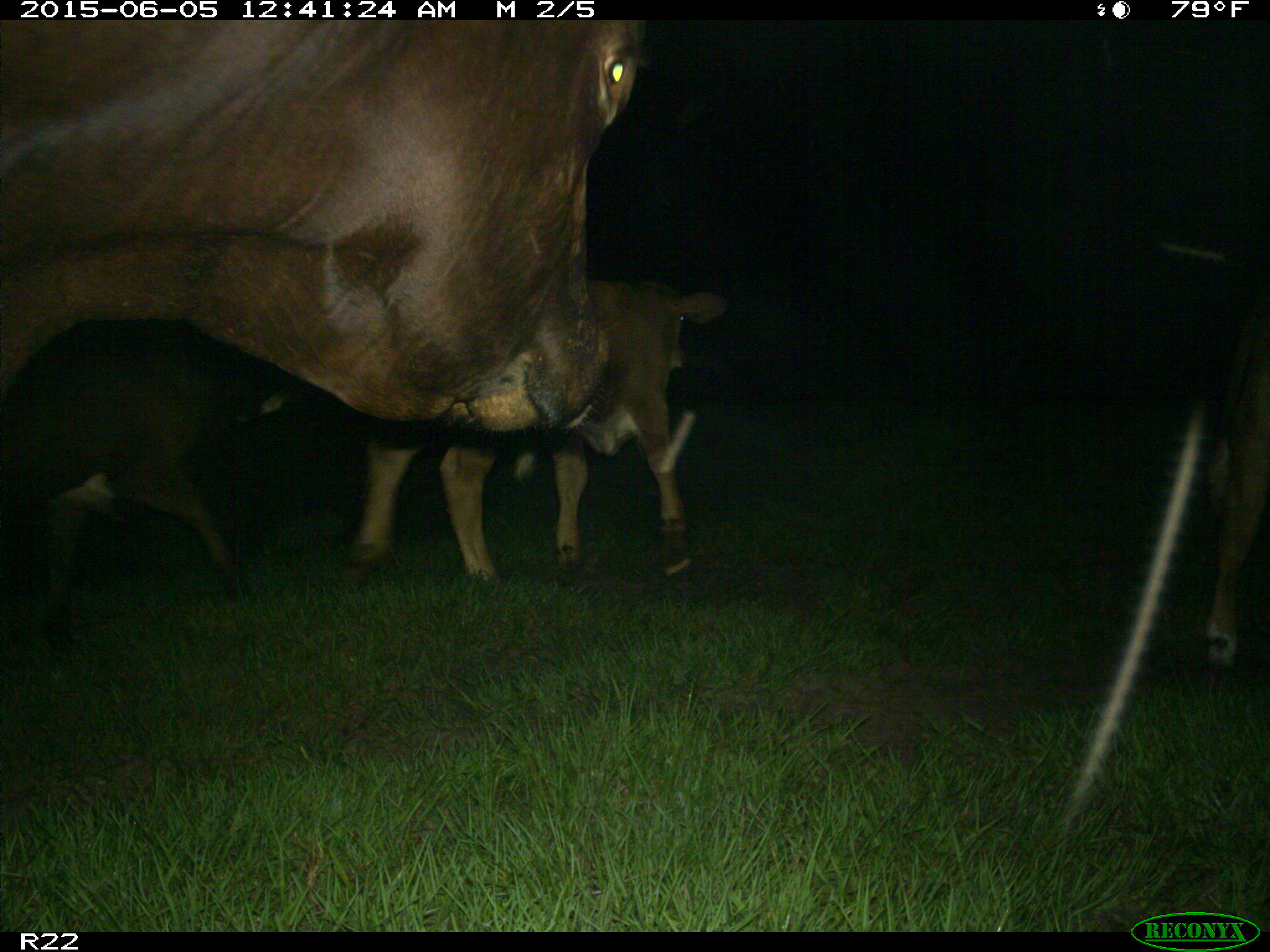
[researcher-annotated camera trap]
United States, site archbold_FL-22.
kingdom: Animalia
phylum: Chordata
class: Mammalia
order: Artiodactyla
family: Bovidae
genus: Bos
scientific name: Bos taurus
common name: domestic cow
Bos taurus (domestic cow).